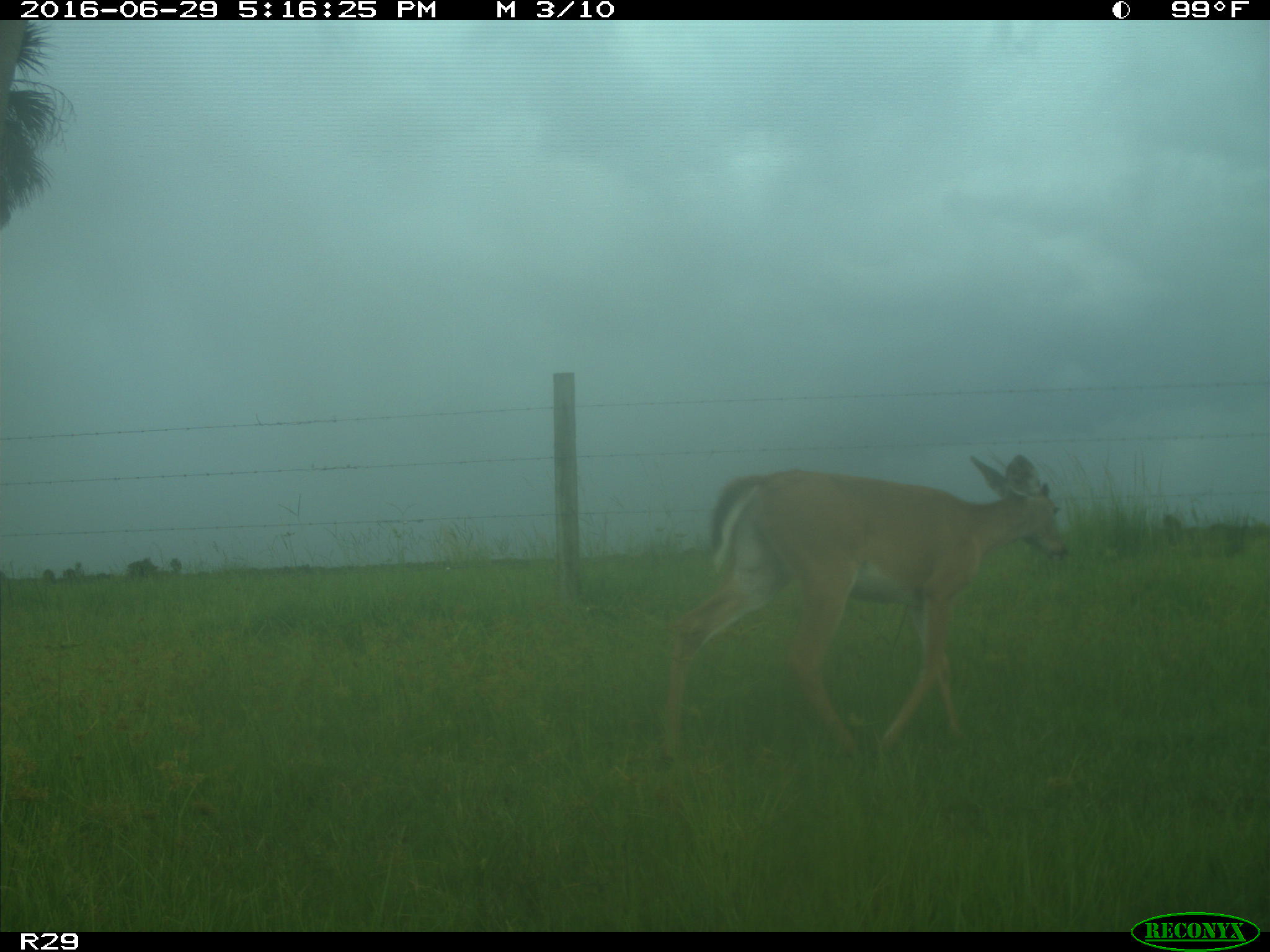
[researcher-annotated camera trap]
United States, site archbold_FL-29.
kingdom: Animalia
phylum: Chordata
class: Mammalia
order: Artiodactyla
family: Cervidae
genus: Odocoileus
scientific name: Odocoileus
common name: deer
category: unidentified deer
Unidentified deer (deer) (Odocoileus).